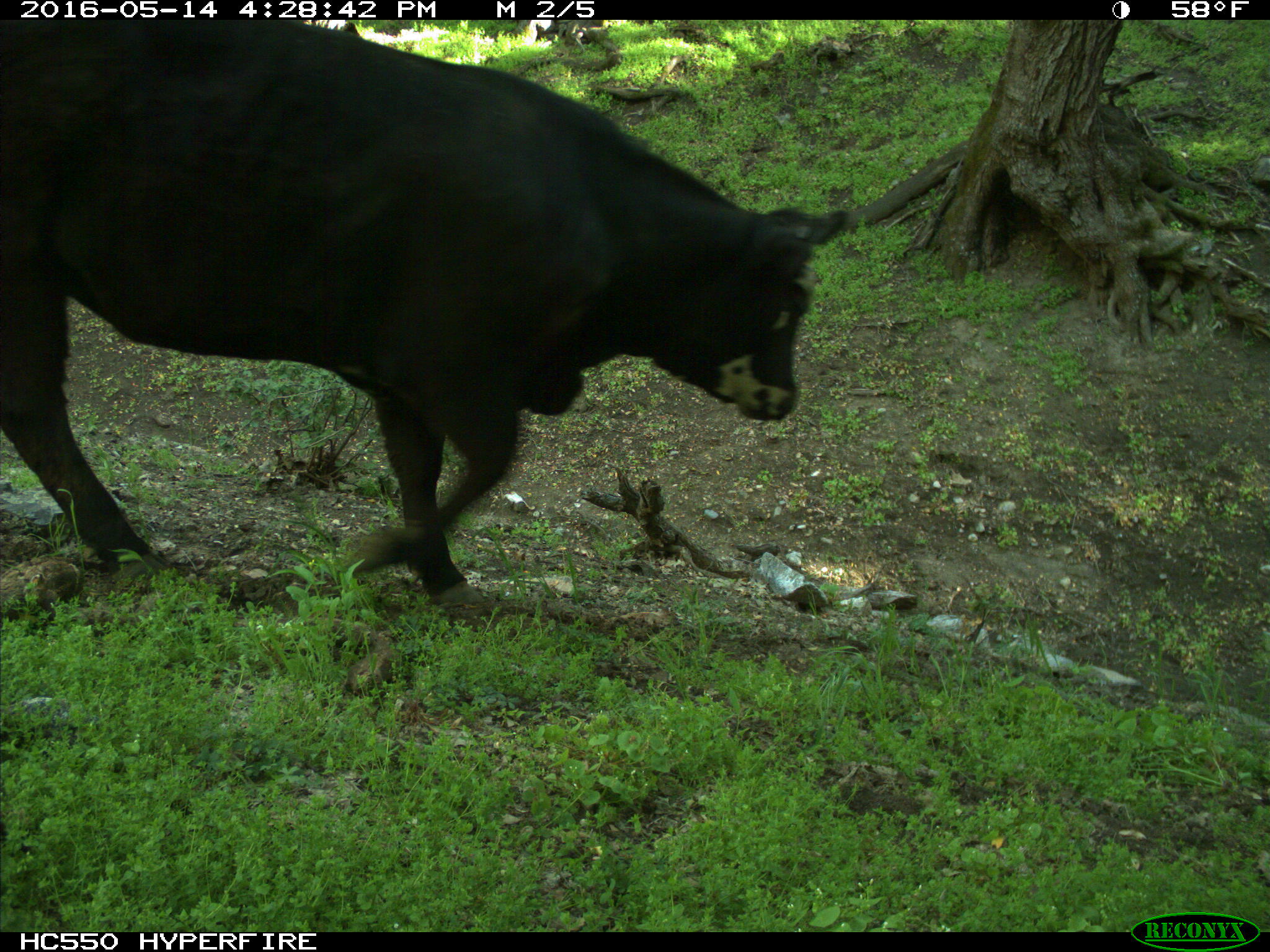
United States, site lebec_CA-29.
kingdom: Animalia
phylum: Chordata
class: Mammalia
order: Artiodactyla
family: Bovidae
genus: Bos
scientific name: Bos taurus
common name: domestic cow